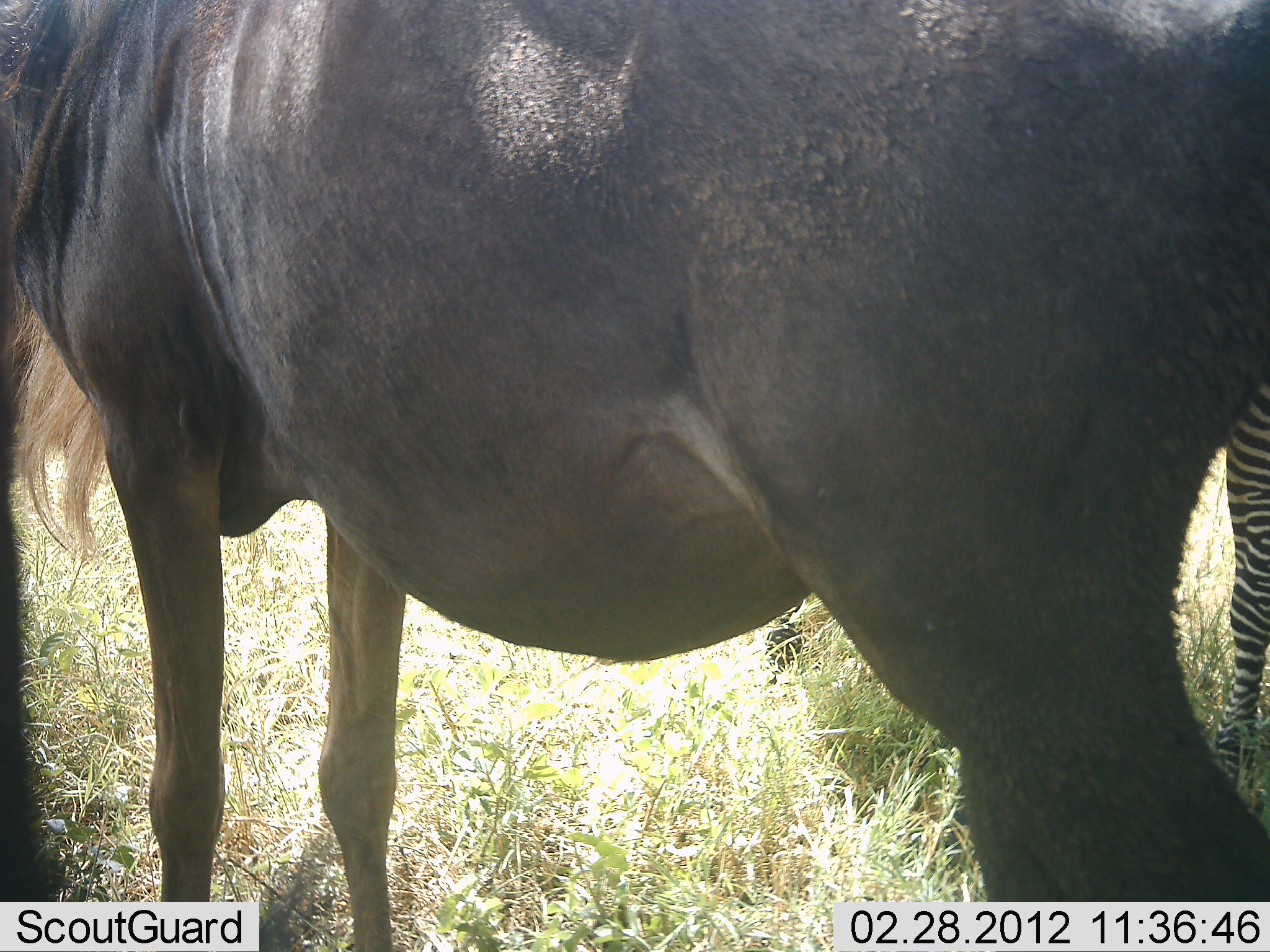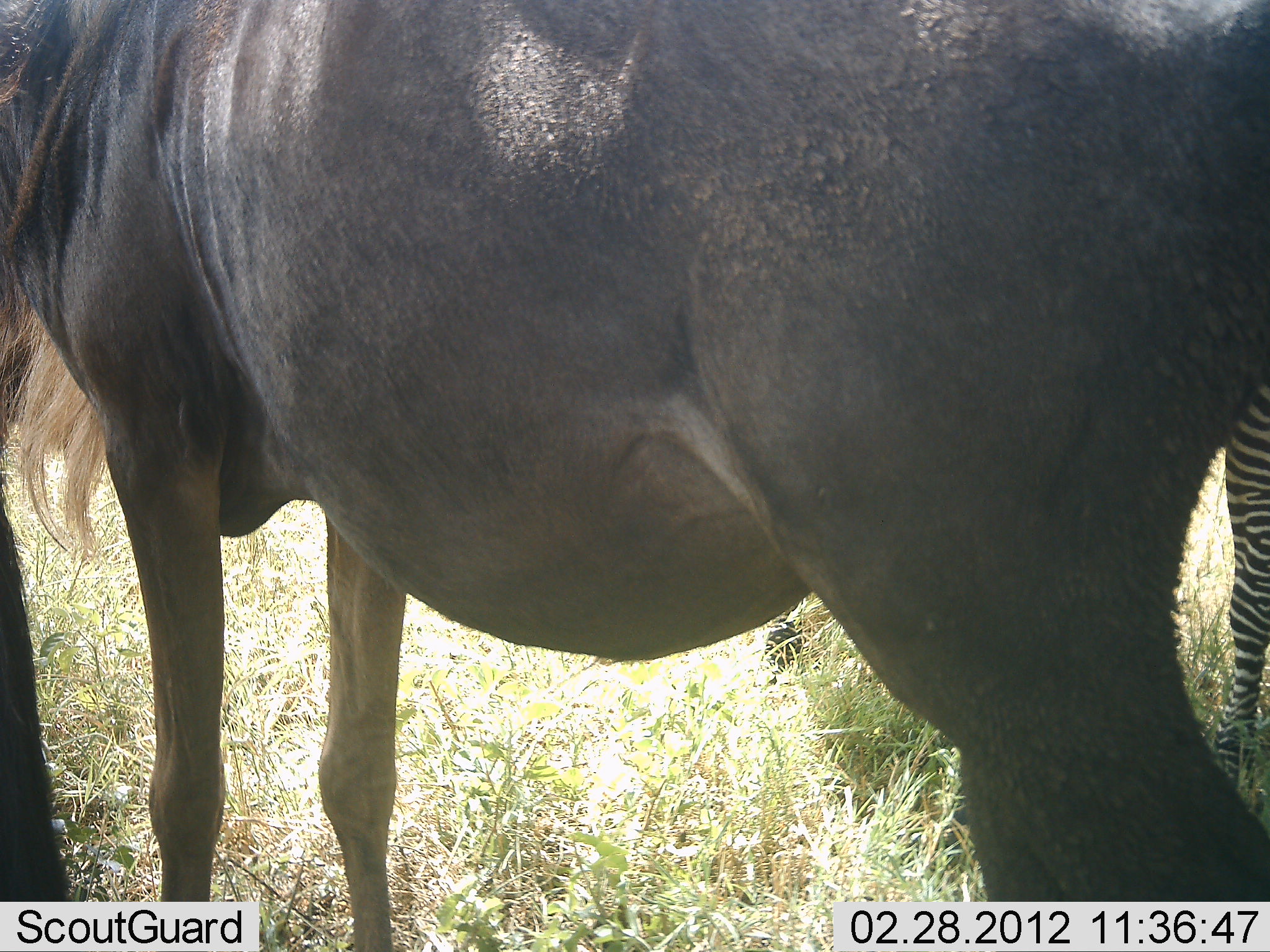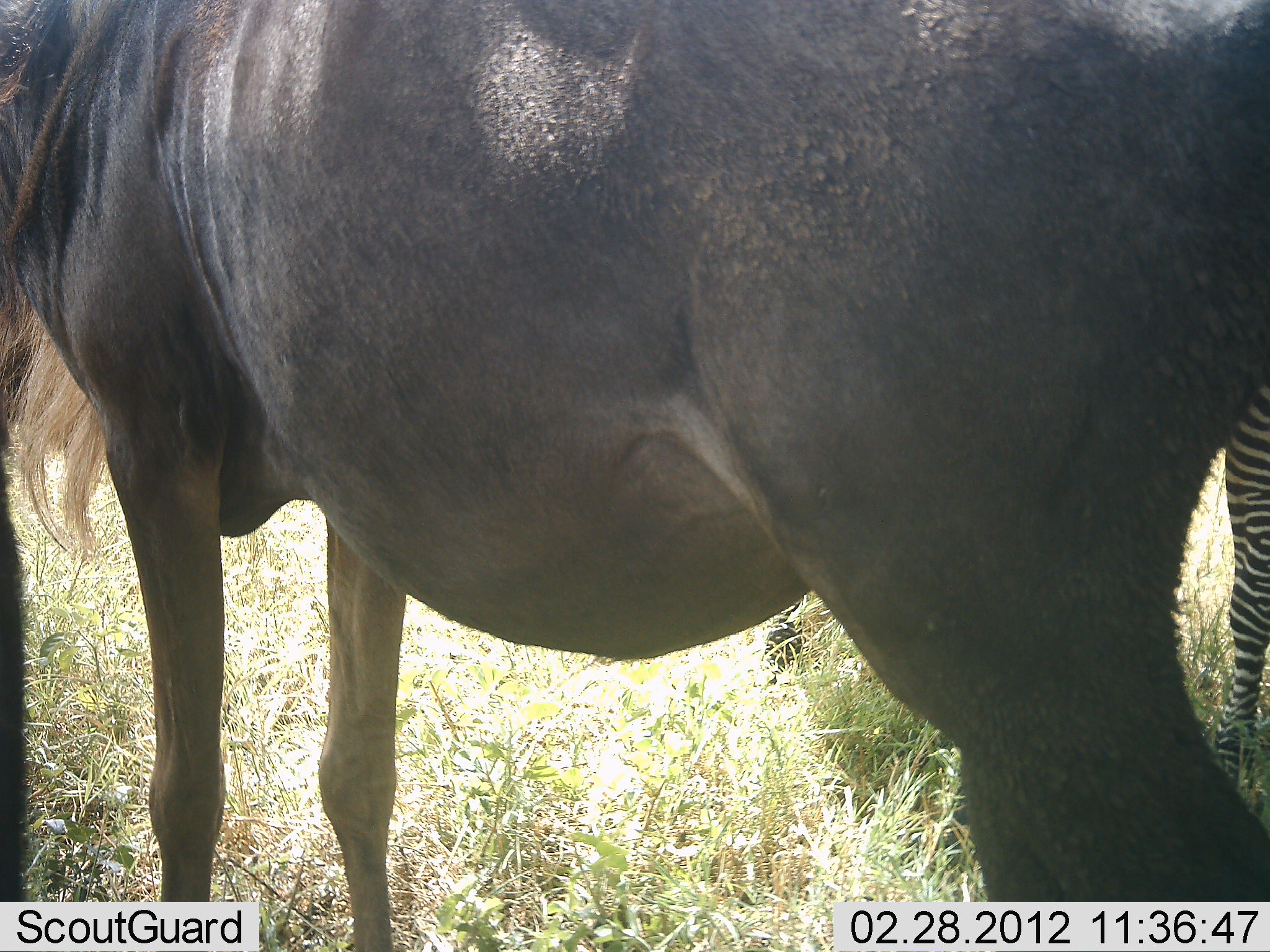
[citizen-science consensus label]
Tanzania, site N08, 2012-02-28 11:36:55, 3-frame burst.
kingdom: Animalia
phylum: Chordata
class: Mammalia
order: Artiodactyla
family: Bovidae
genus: Connochaetes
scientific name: Connochaetes taurinus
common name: blue wildebeest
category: wildebeest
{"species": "wildebeest (blue wildebeest) (Connochaetes taurinus)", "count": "2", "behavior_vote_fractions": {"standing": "95%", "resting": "5%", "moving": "0%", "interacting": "0%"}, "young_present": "0%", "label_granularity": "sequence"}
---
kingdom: Animalia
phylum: Chordata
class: Mammalia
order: Perissodactyla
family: Equidae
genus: Equus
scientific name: Equus quagga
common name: plains zebra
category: zebra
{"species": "zebra (plains zebra) (Equus quagga)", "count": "1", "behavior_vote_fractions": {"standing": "100%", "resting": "0%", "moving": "0%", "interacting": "0%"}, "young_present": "0%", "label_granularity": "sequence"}